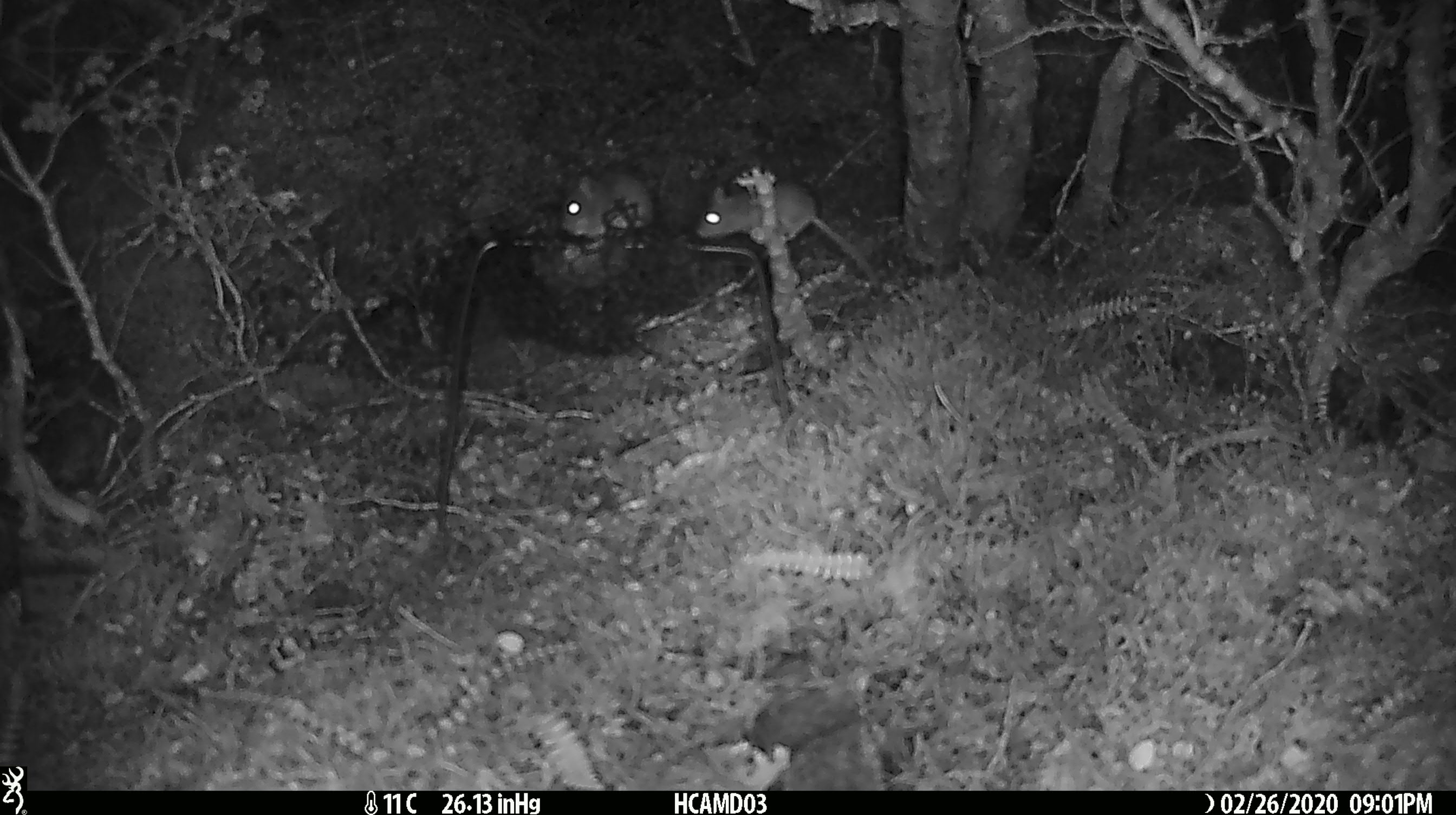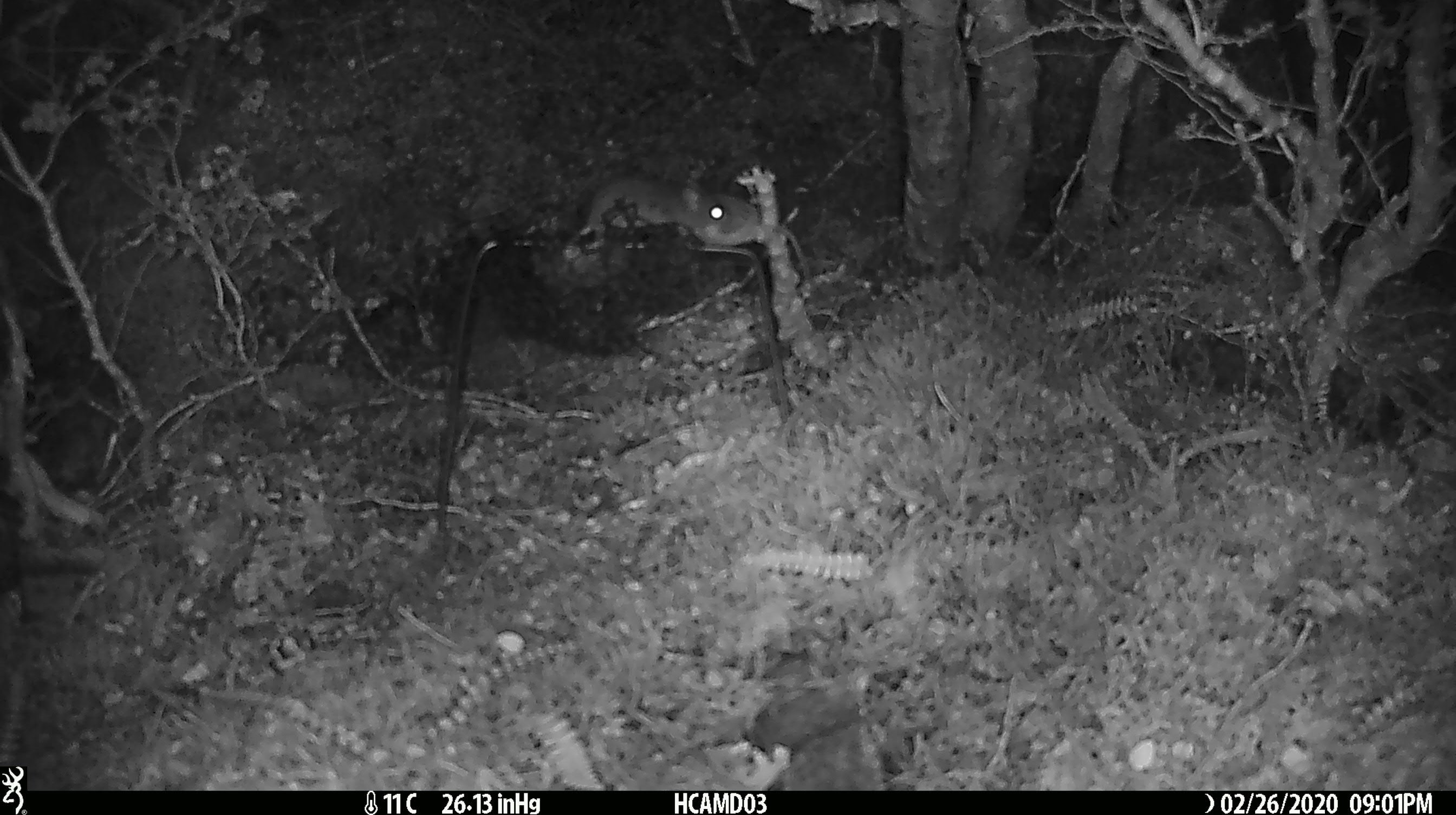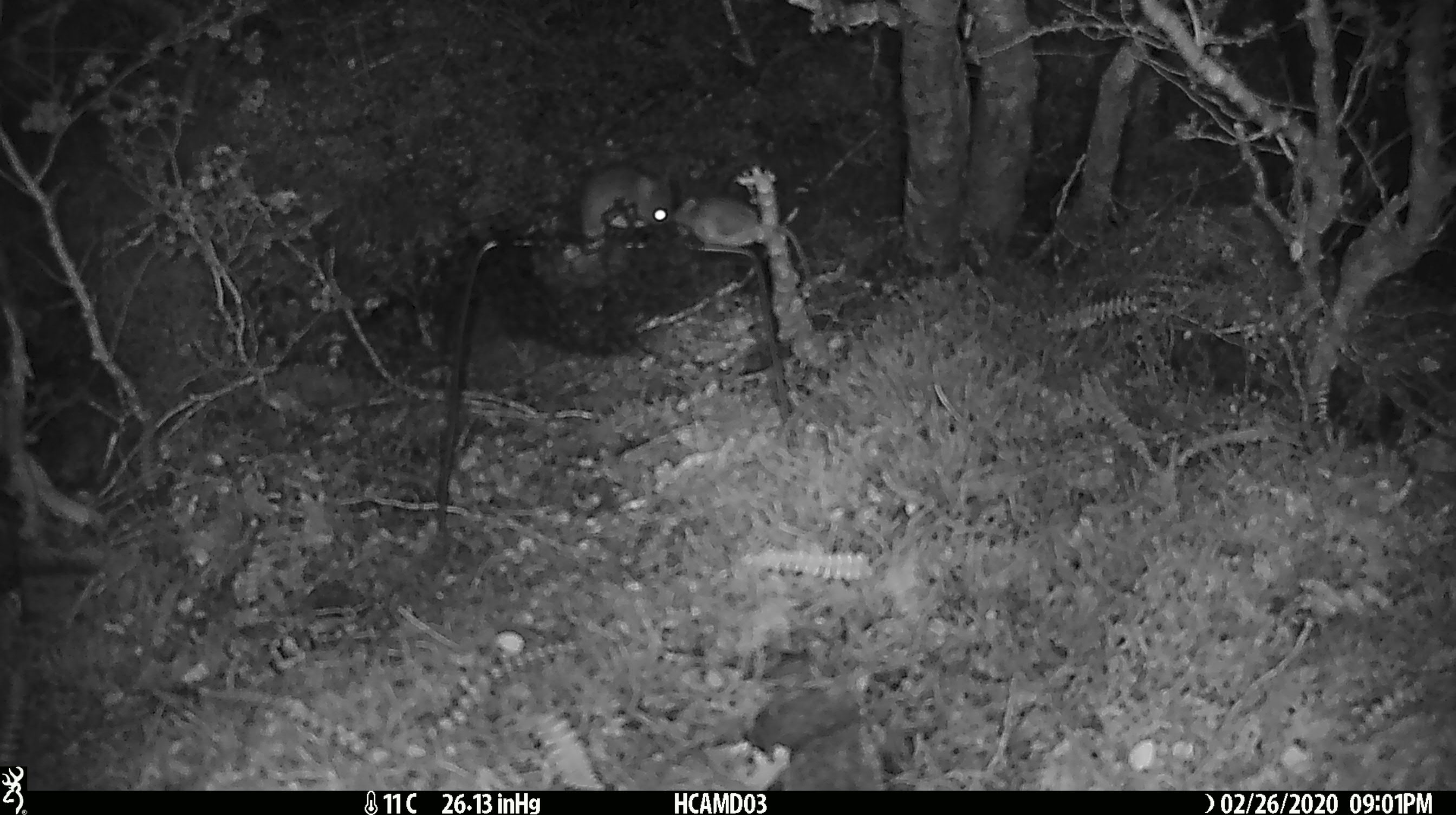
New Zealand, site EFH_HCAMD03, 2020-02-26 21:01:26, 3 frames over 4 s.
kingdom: Animalia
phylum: Chordata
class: Mammalia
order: Rodentia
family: Muridae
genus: Mus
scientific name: Mus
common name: mouse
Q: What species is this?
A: Mouse (Mus).